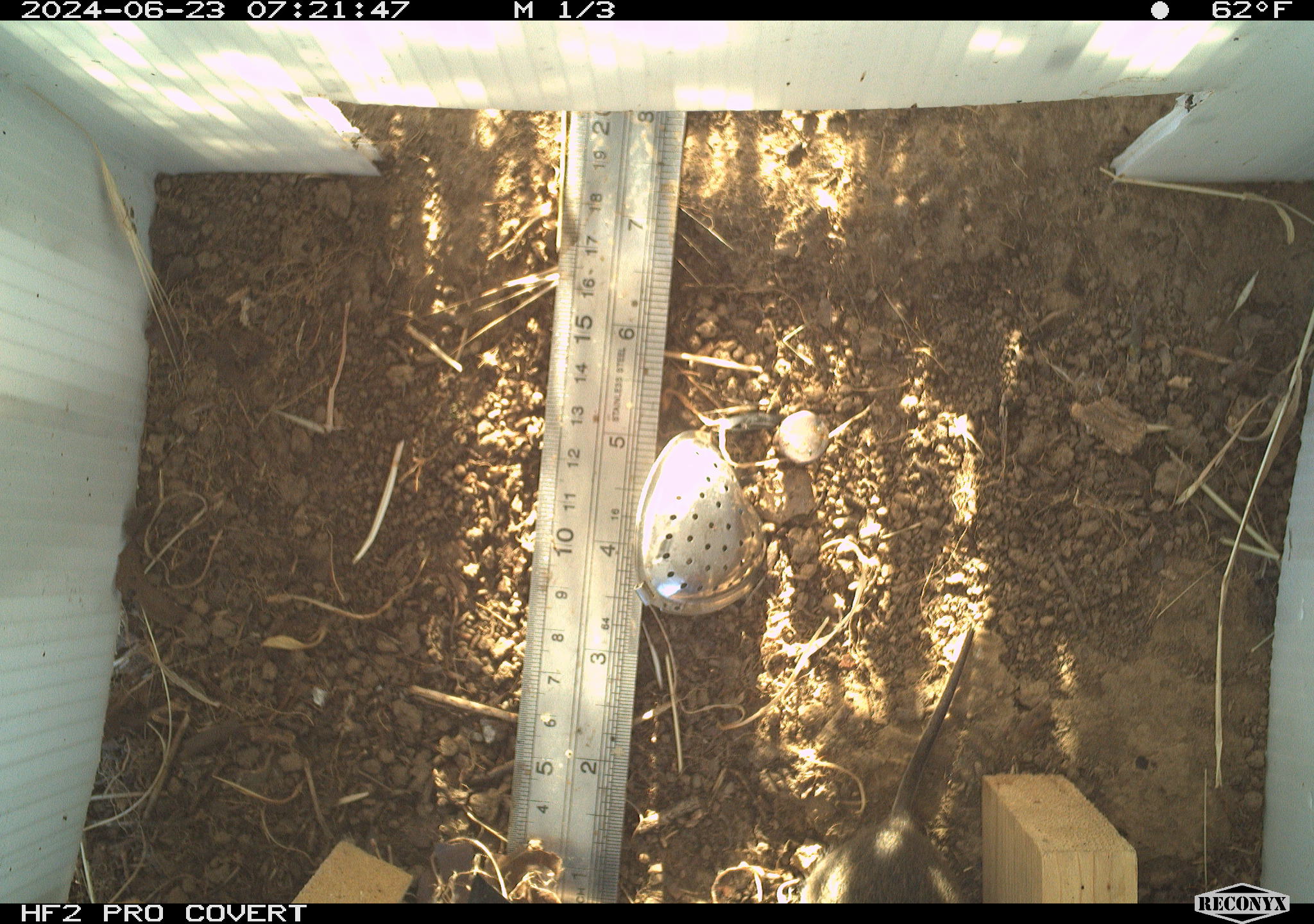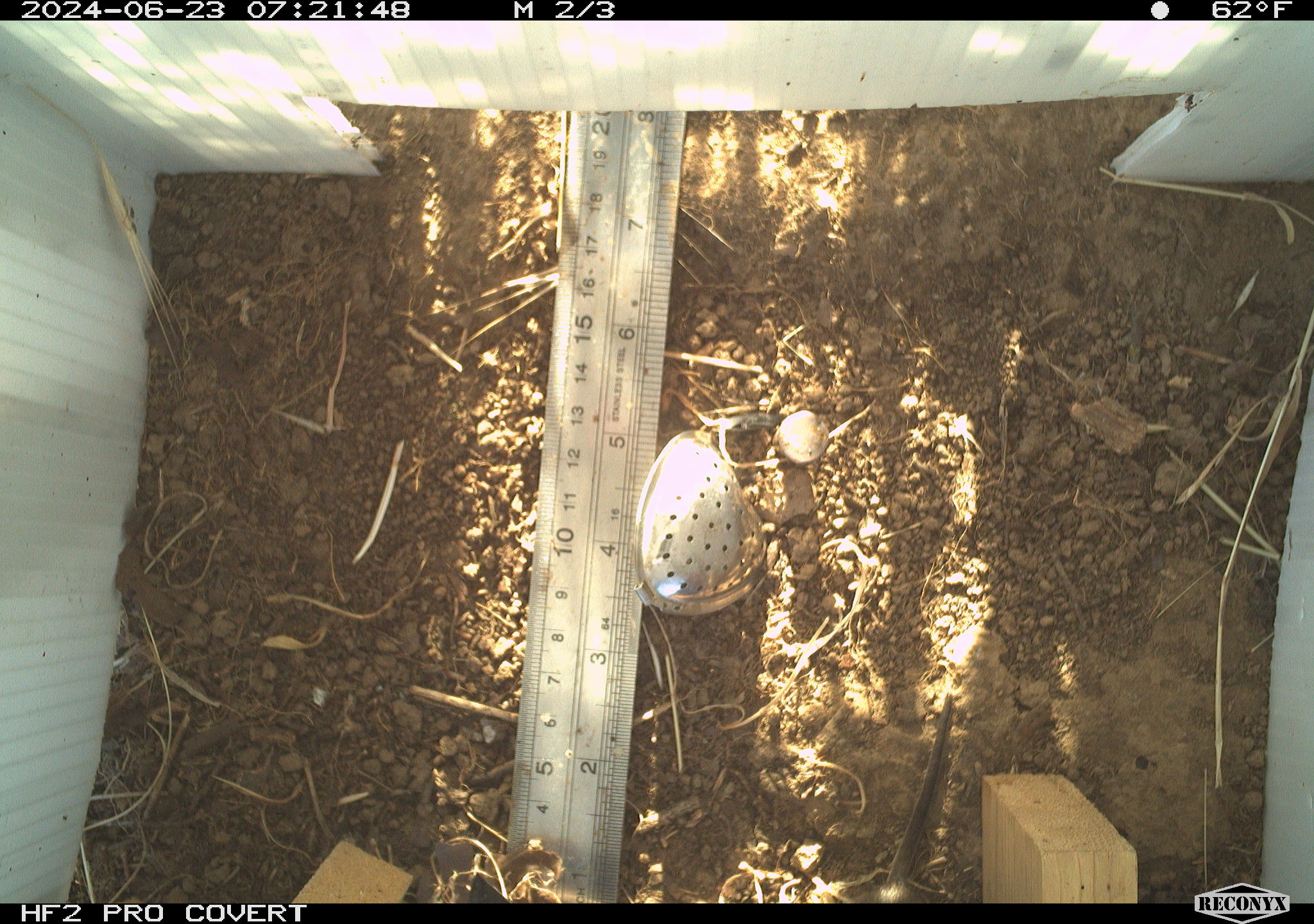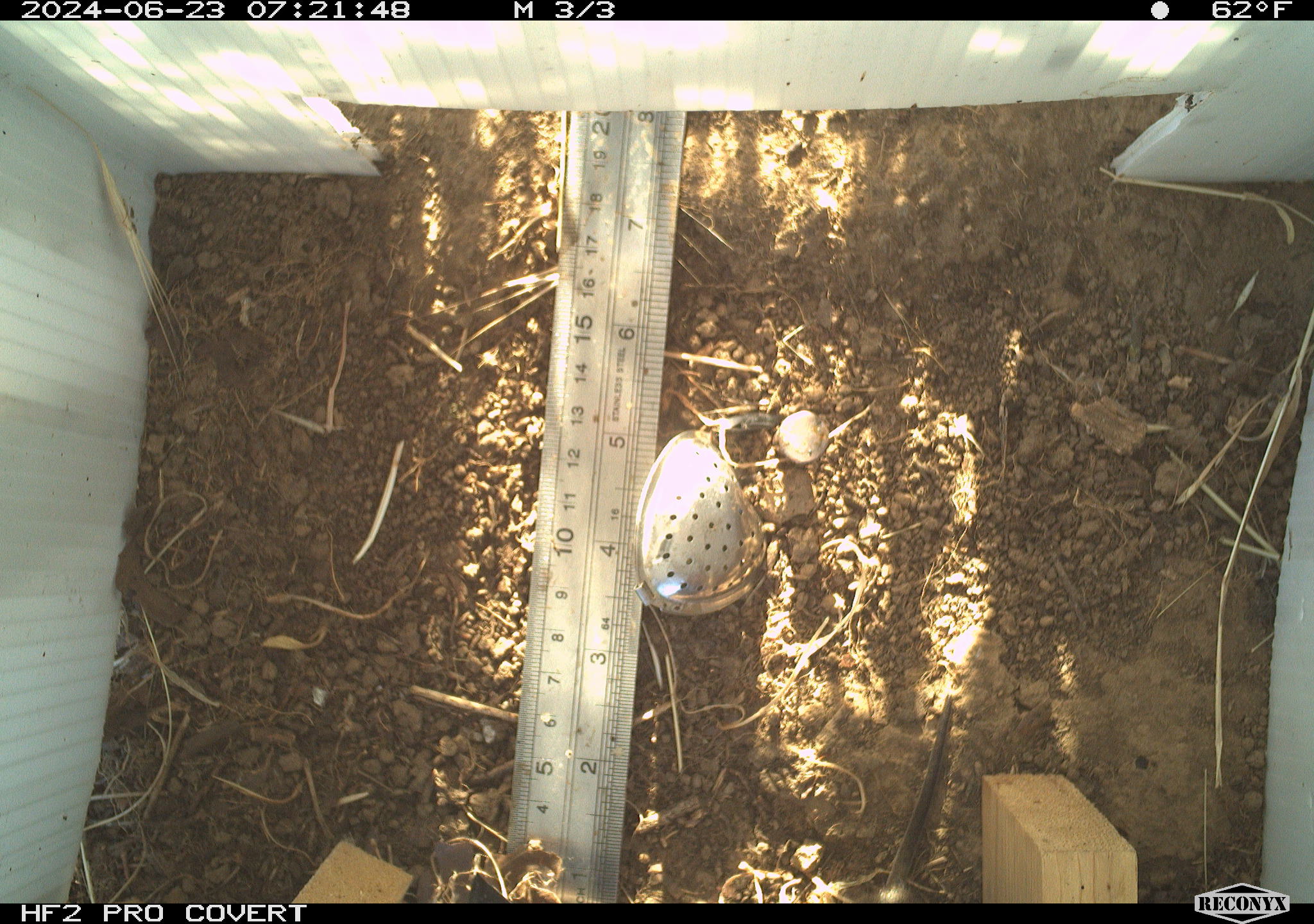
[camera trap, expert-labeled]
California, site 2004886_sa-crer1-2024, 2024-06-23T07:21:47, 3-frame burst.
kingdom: Animalia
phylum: Chordata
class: Mammalia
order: Rodentia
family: Cricetidae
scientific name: Arvicolinae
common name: voles, lemmings, and muskrats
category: arvicolinae subfamily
Arvicolinae subfamily (voles, lemmings, and muskrats) (Arvicolinae).